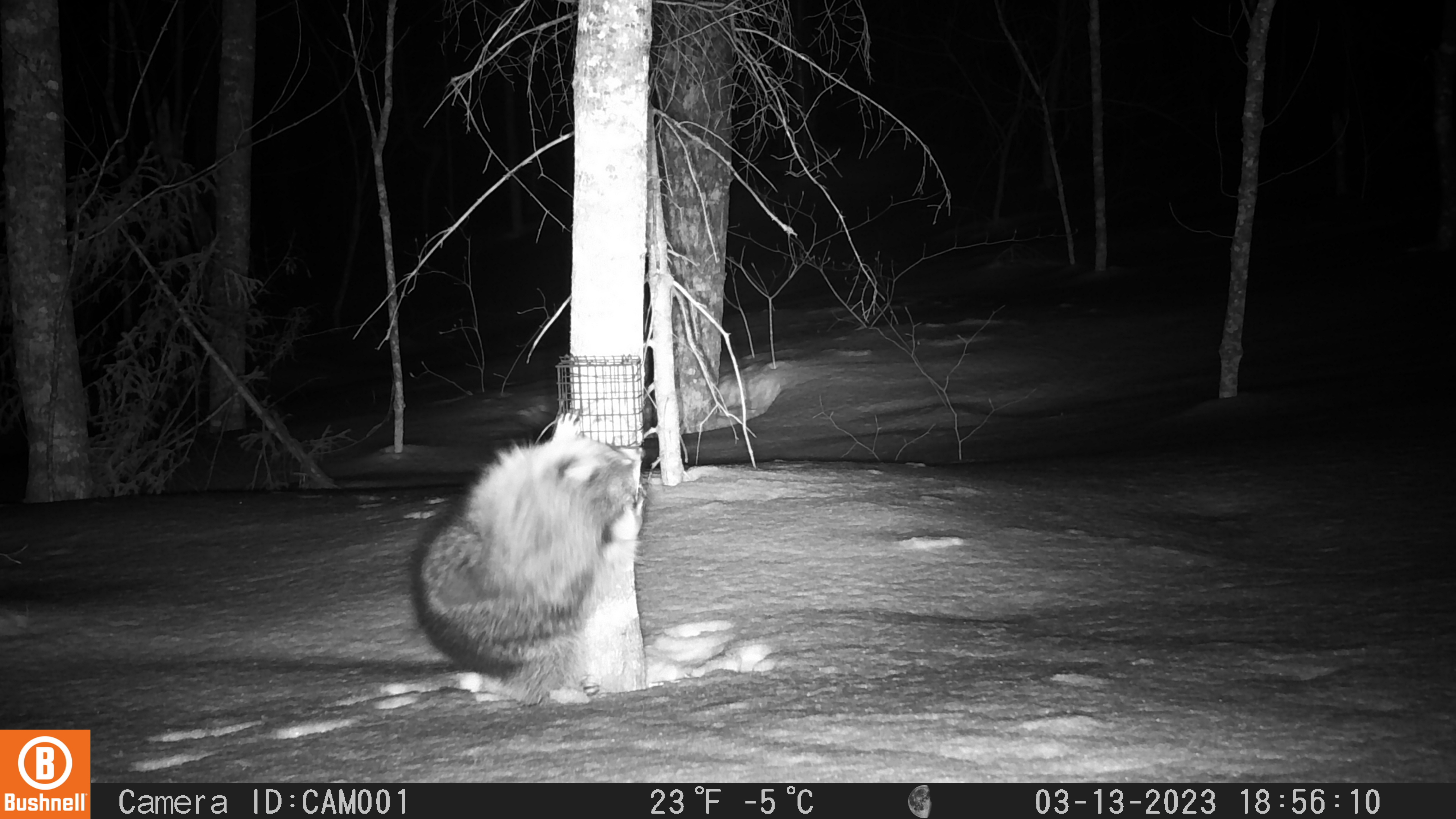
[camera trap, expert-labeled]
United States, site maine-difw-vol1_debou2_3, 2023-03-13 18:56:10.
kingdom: Animalia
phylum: Chordata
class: Mammalia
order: Carnivora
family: Procyonidae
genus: Procyon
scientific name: Procyon lotor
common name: raccoon